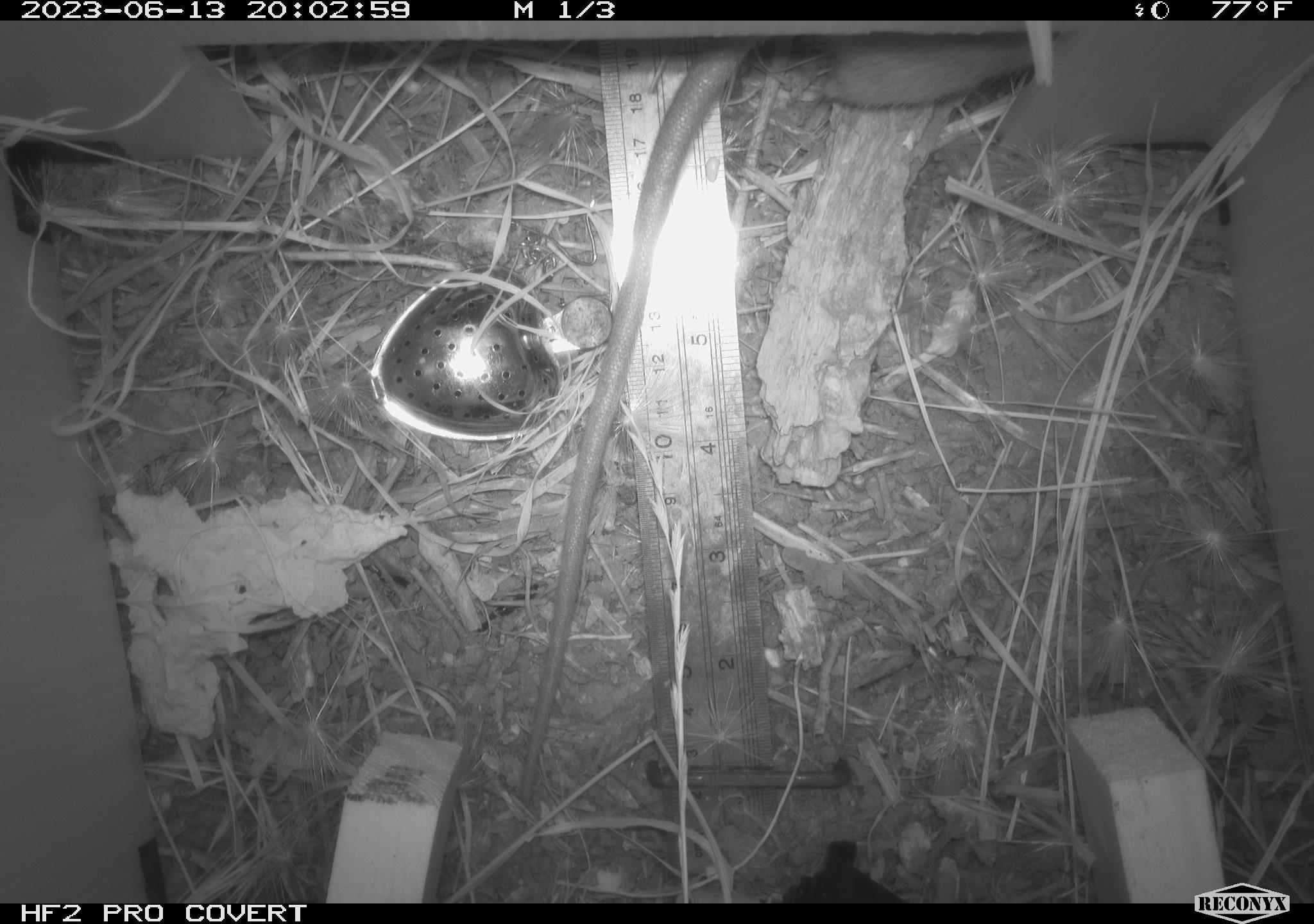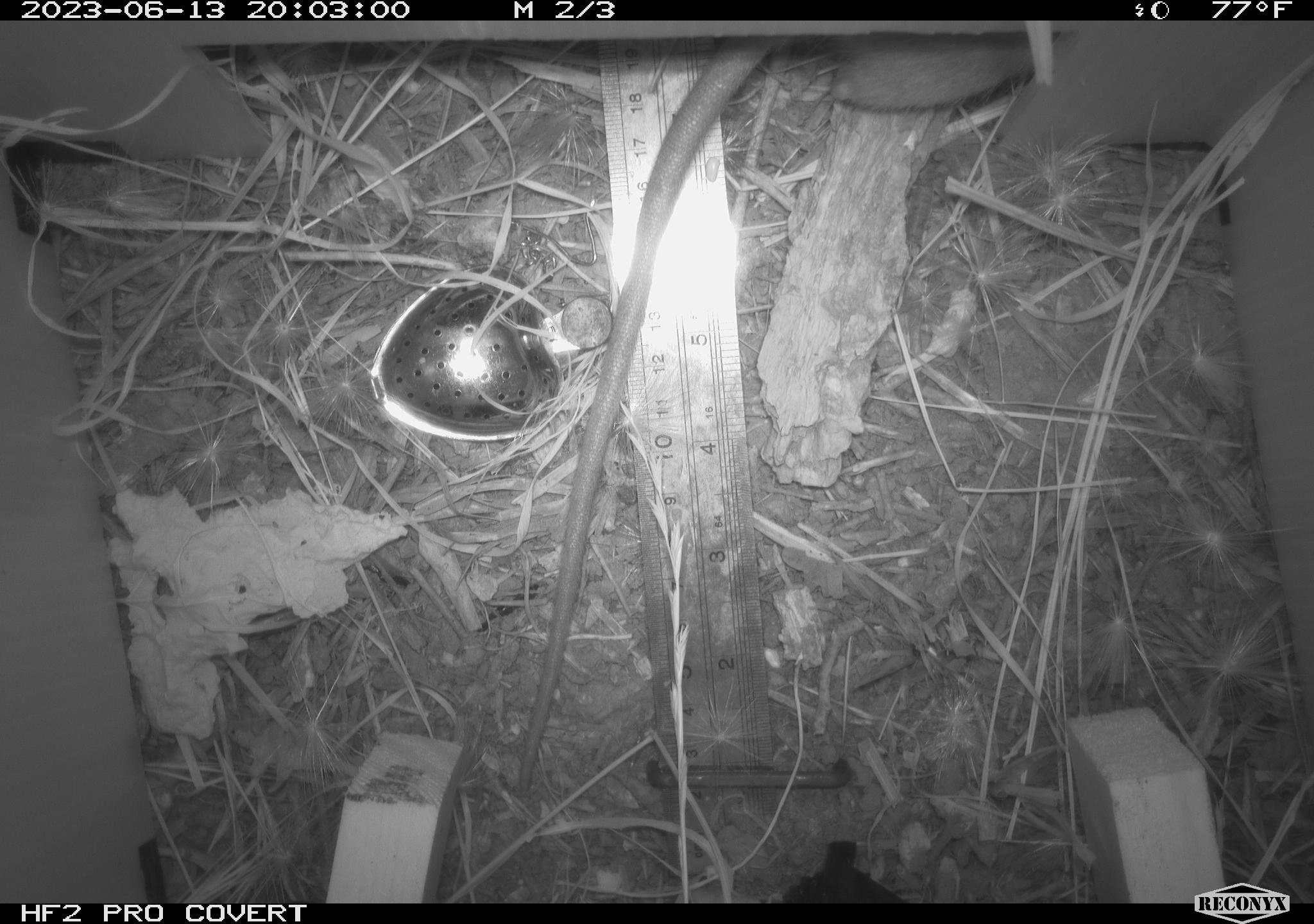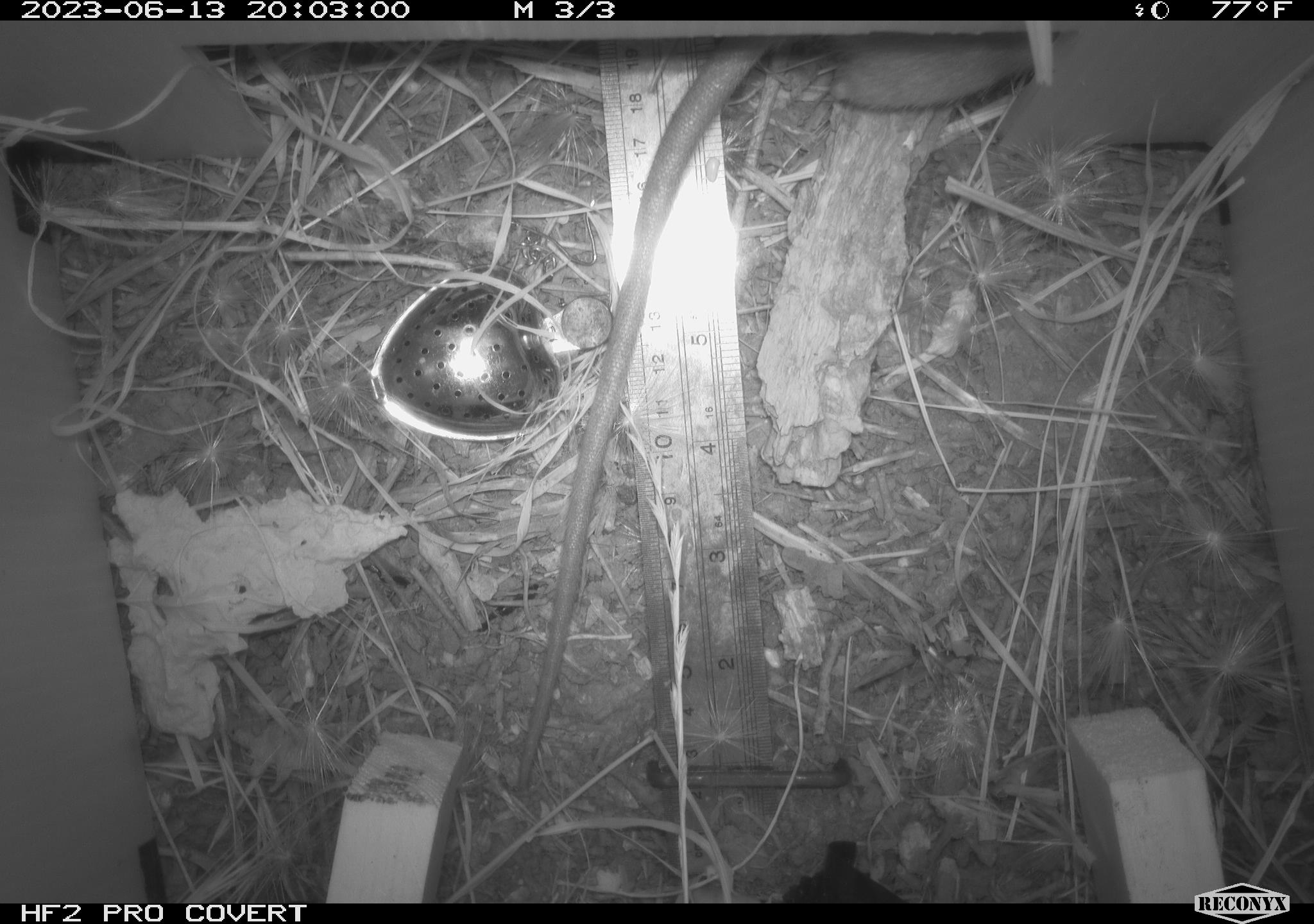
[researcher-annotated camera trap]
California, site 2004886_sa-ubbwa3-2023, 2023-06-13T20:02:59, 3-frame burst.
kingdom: Animalia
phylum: Chordata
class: Mammalia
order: Rodentia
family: Muridae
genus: Rattus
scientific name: Rattus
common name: rat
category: rattus species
Rattus species (rat) (Rattus).